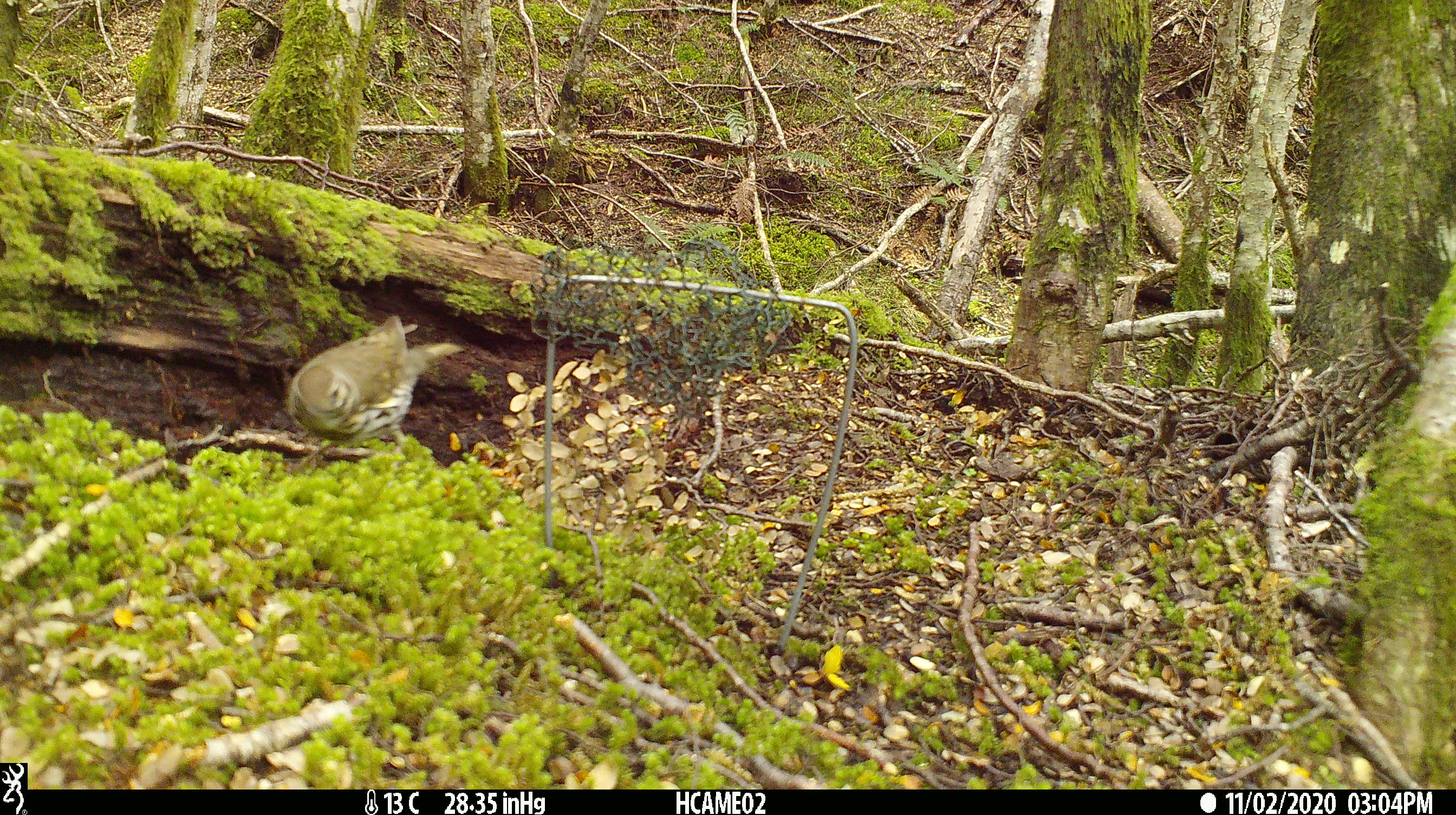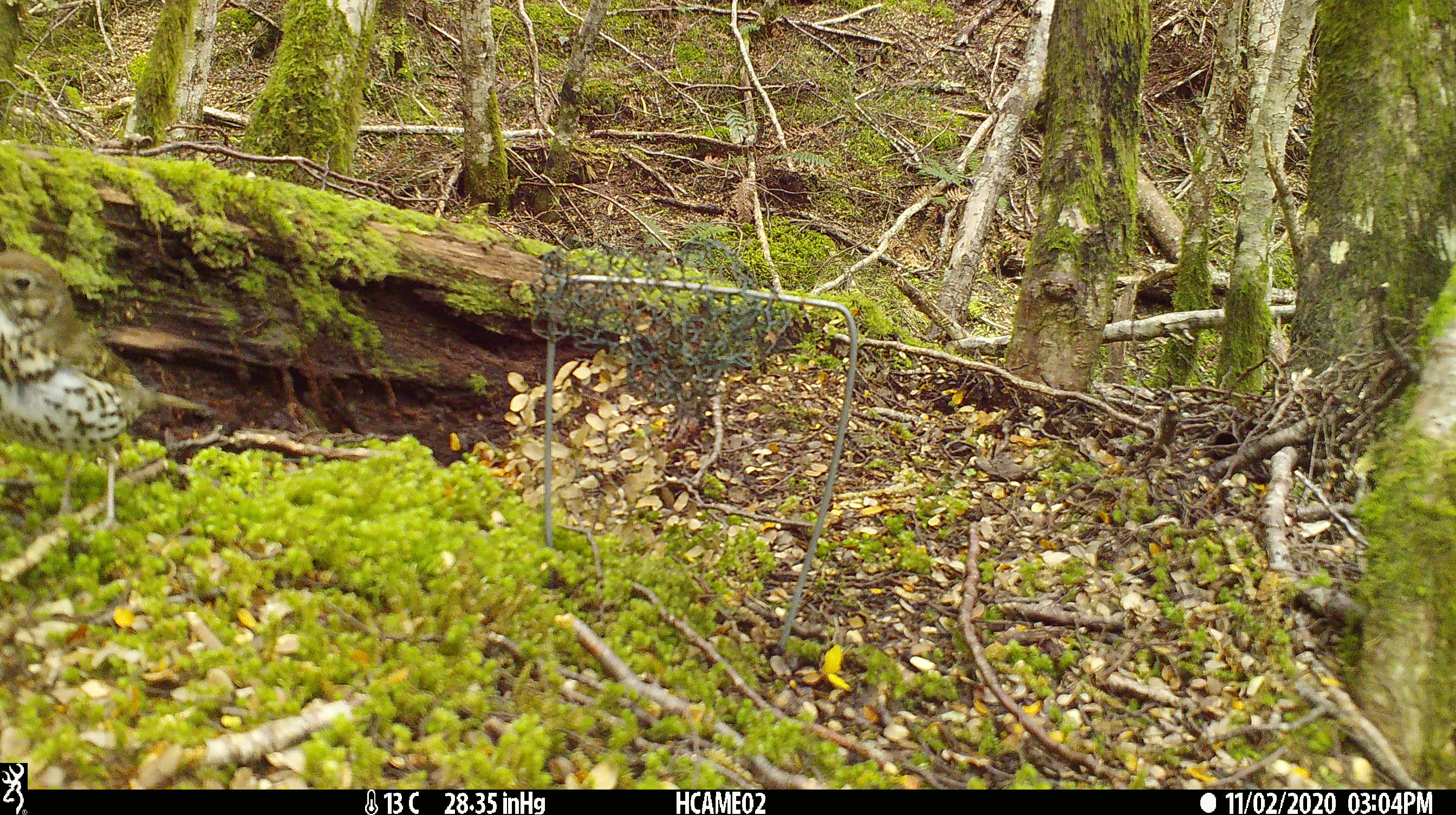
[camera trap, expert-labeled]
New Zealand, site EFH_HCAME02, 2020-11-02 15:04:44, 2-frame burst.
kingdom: Animalia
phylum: Chordata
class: Aves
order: Passeriformes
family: Turdidae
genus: Turdus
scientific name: Turdus philomelos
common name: song thrush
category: thrush